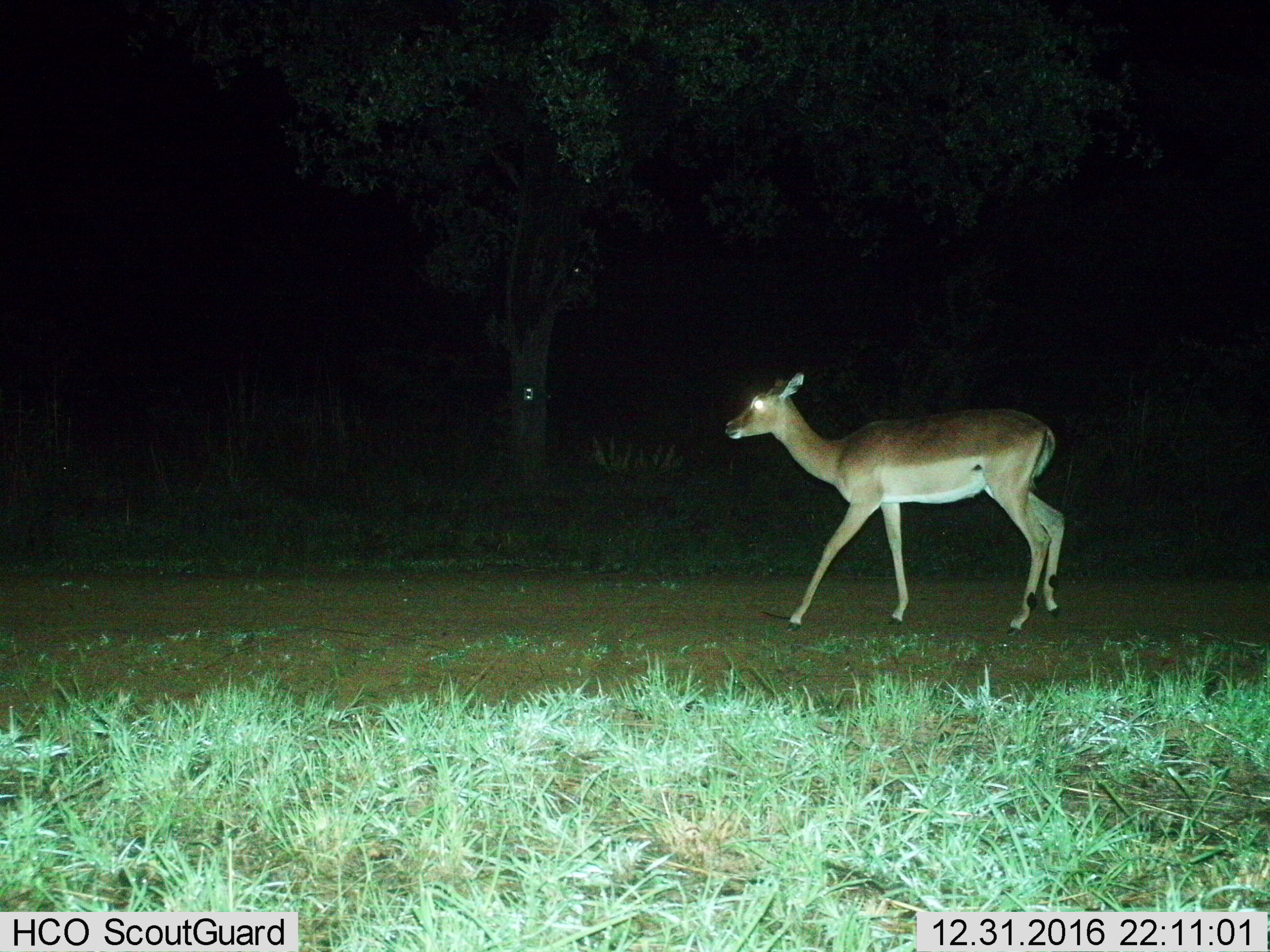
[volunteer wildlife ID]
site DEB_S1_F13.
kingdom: Animalia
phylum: Chordata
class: Mammalia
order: Artiodactyla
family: Bovidae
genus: Aepyceros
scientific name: Aepyceros melampus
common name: impala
Impala (Aepyceros melampus), count 1. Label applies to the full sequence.